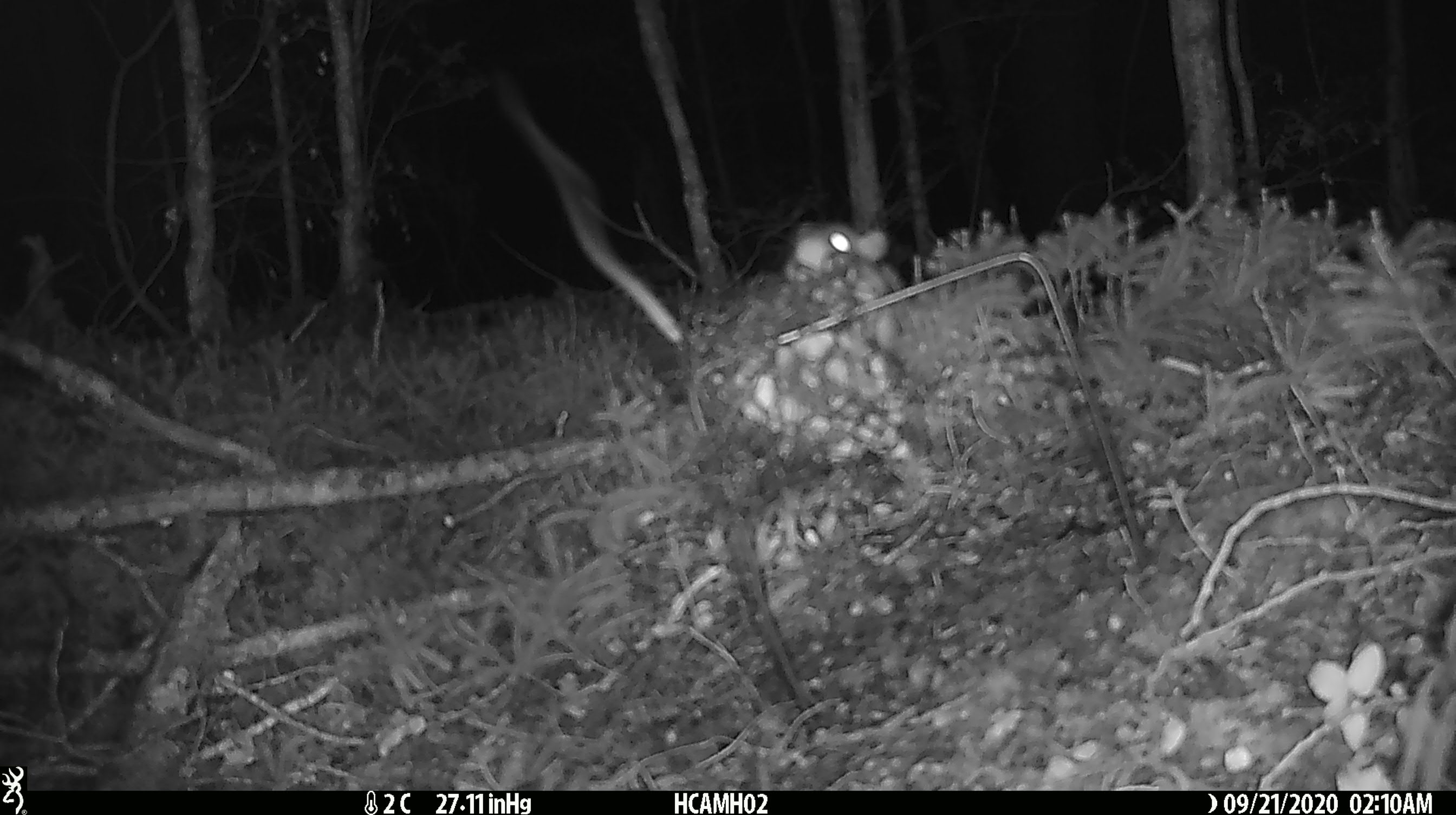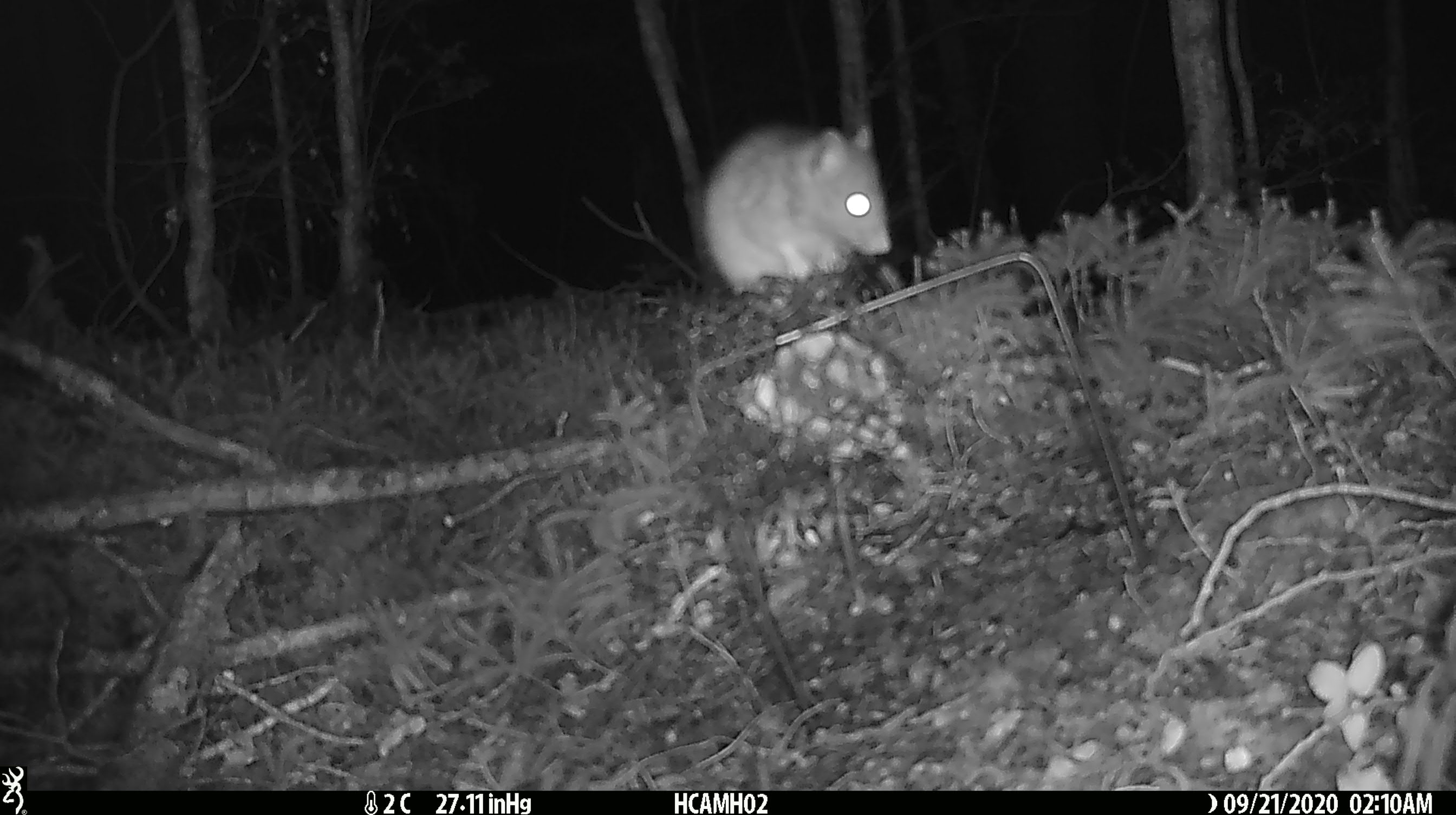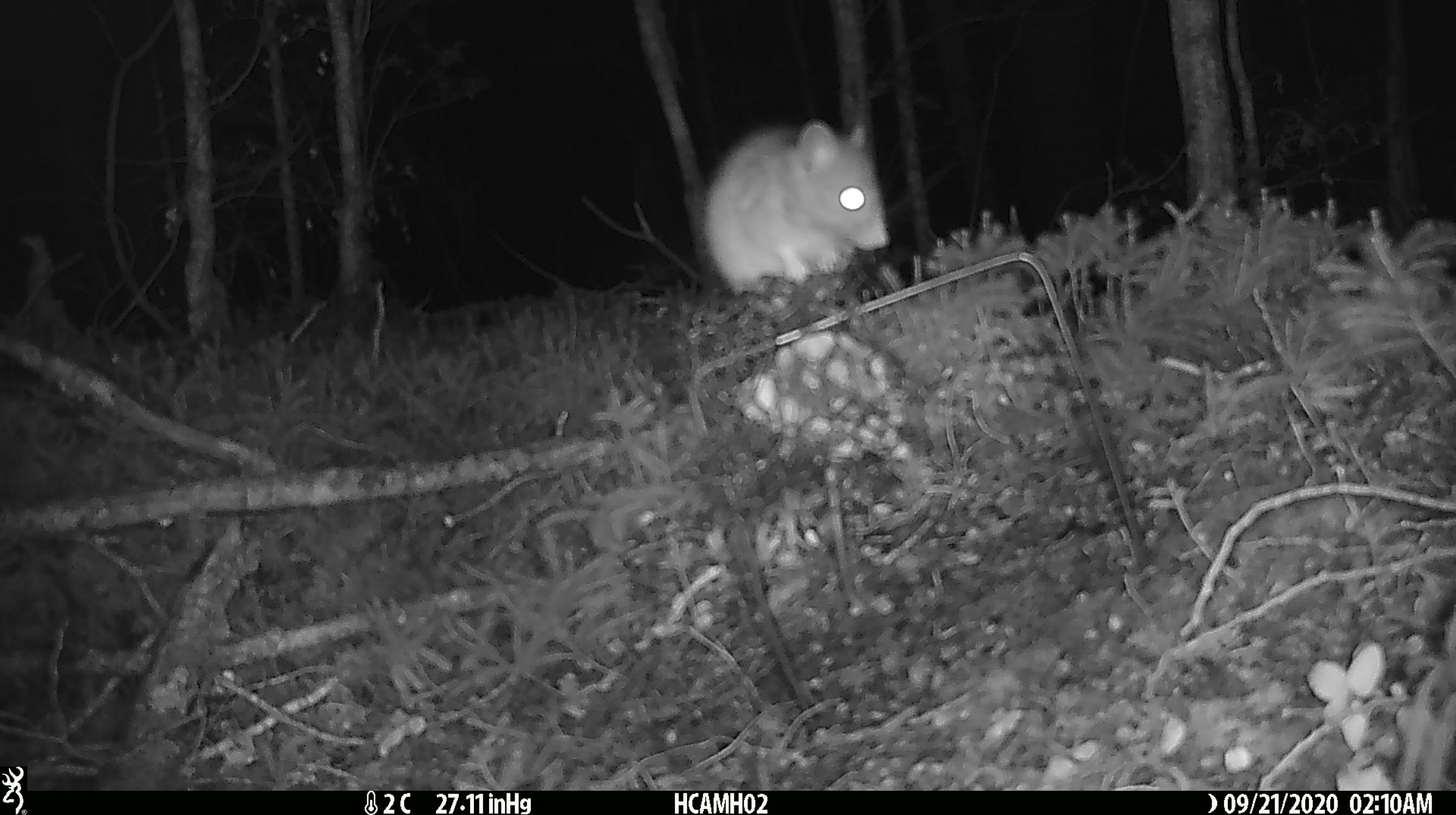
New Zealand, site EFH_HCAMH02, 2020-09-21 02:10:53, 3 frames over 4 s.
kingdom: Animalia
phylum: Chordata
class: Mammalia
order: Rodentia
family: Muridae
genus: Rattus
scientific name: Rattus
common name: rat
Rat (Rattus).